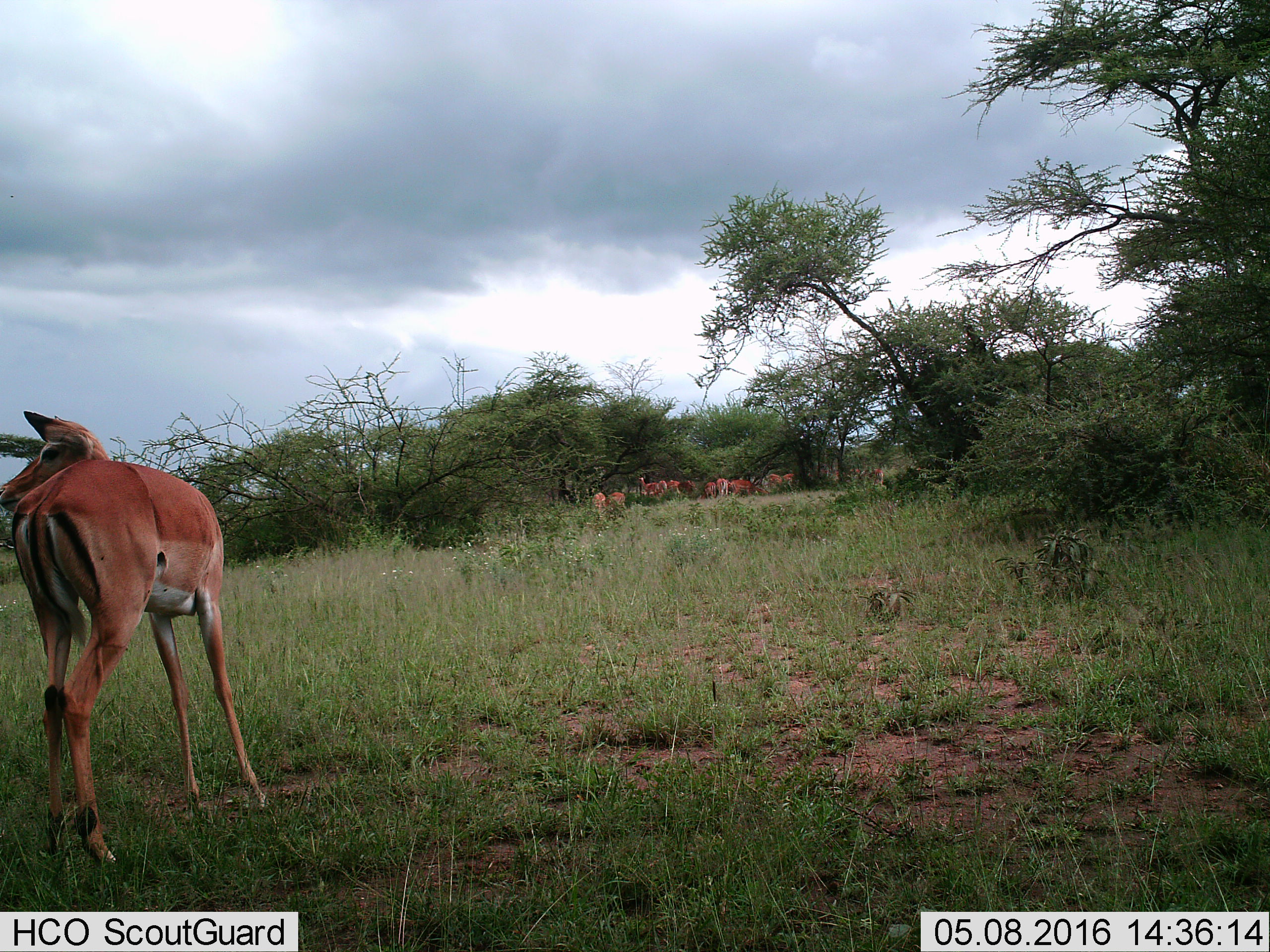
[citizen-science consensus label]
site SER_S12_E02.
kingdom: Animalia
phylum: Chordata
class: Mammalia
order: Artiodactyla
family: Bovidae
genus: Aepyceros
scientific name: Aepyceros melampus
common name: impala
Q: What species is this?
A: Impala (Aepyceros melampus).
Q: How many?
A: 11-50.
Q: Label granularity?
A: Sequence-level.